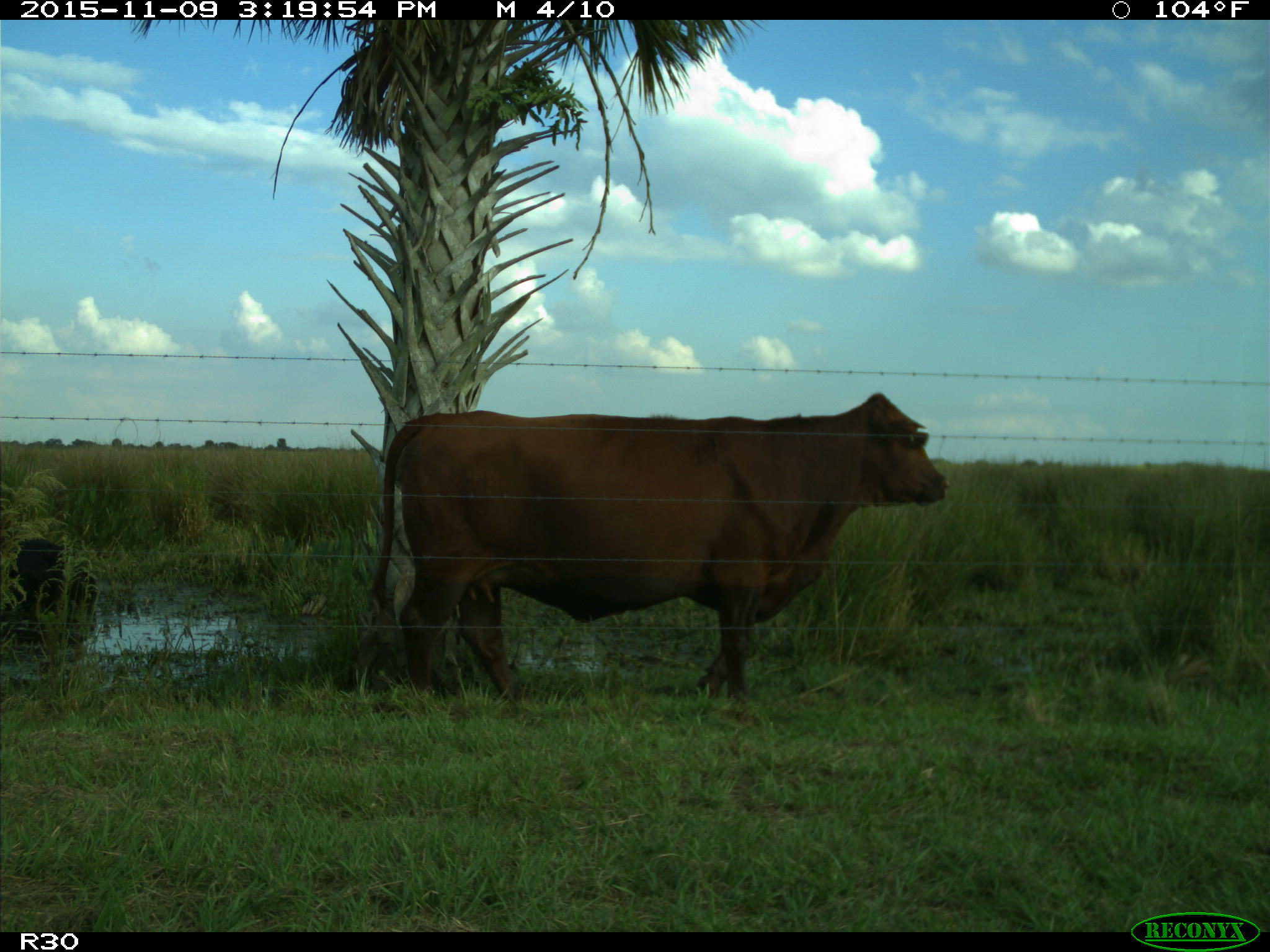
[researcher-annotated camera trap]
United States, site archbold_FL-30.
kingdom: Animalia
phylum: Chordata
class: Mammalia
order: Artiodactyla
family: Bovidae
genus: Bos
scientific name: Bos taurus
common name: domestic cow